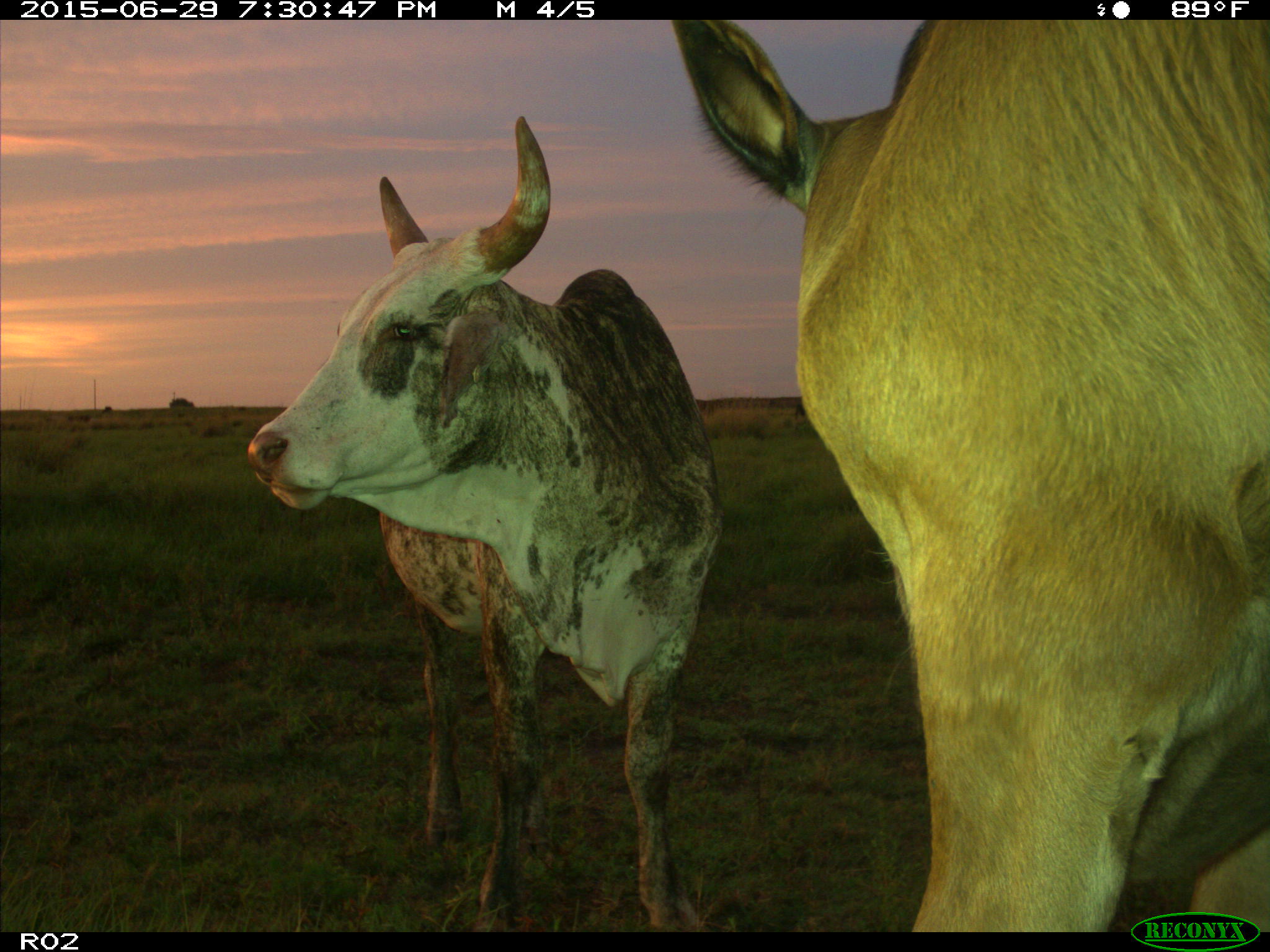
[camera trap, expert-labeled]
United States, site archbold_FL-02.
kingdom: Animalia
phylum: Chordata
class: Mammalia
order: Artiodactyla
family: Bovidae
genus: Bos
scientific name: Bos taurus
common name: domestic cow